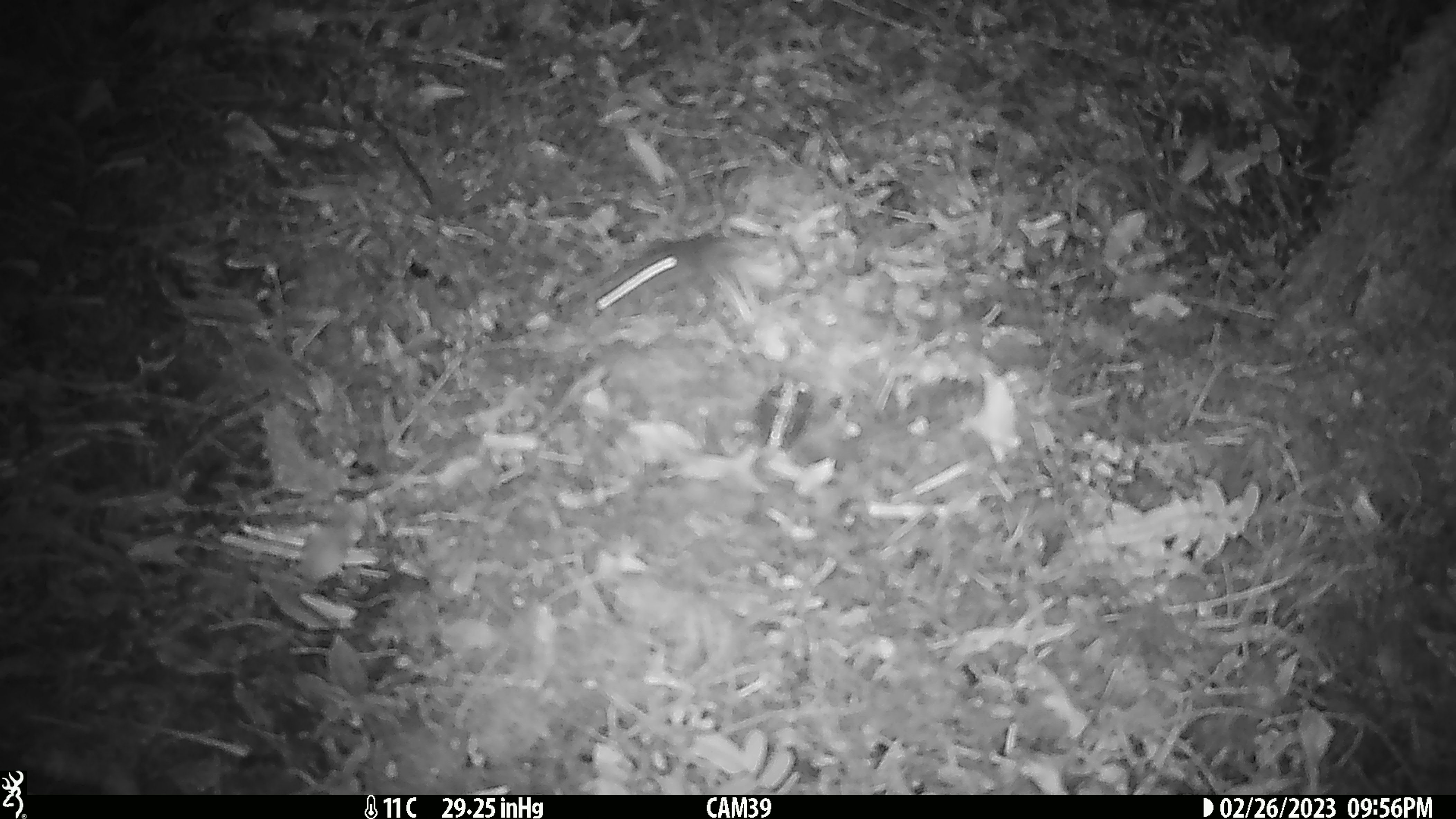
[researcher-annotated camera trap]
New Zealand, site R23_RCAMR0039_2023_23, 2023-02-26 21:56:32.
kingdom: Animalia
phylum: Chordata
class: Mammalia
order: Rodentia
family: Muridae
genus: Mus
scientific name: Mus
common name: mouse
Mouse (Mus).